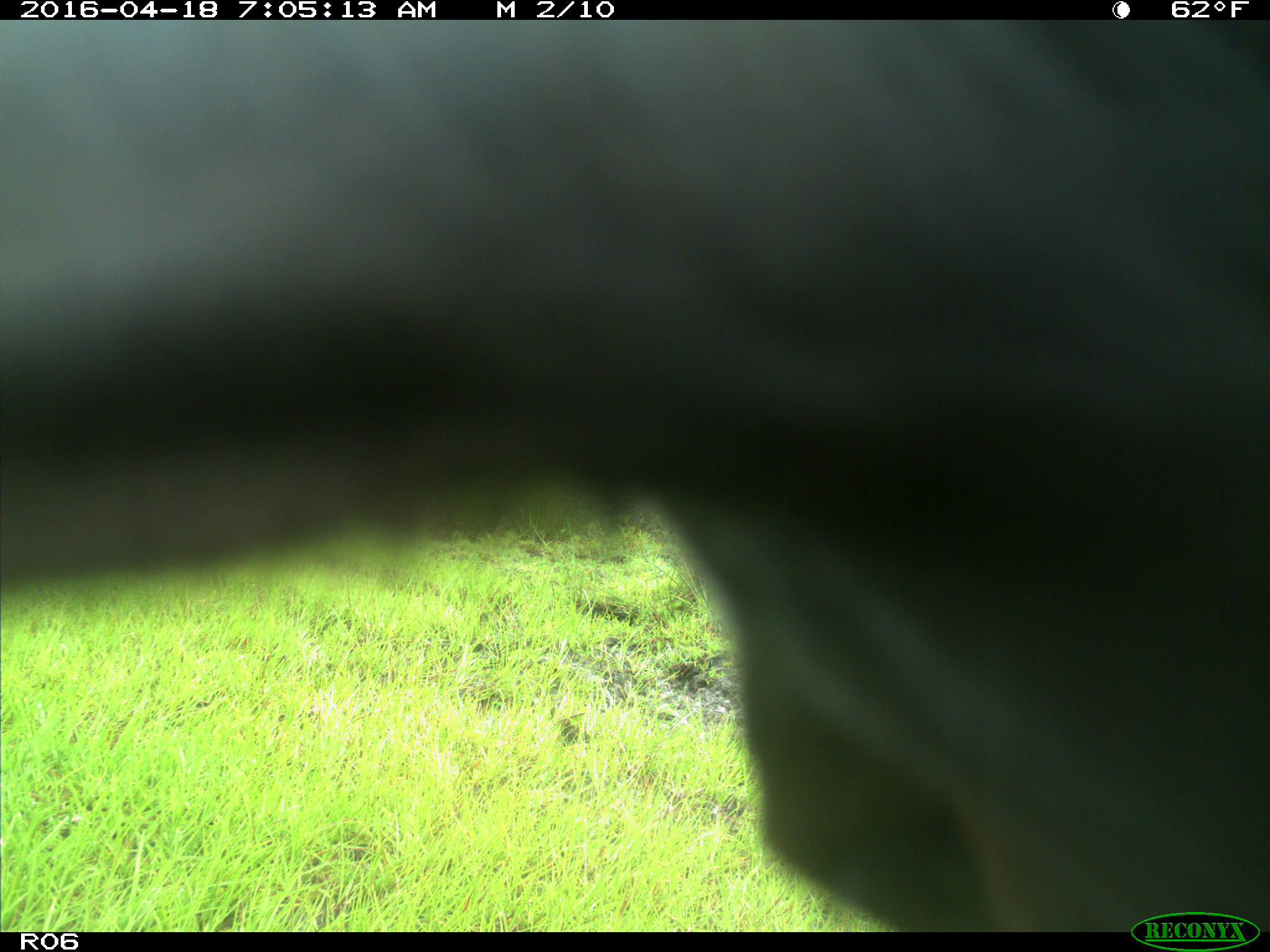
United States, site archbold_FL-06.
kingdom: Animalia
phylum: Chordata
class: Mammalia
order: Artiodactyla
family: Bovidae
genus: Bos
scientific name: Bos taurus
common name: domestic cow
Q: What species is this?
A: Bos taurus (domestic cow).